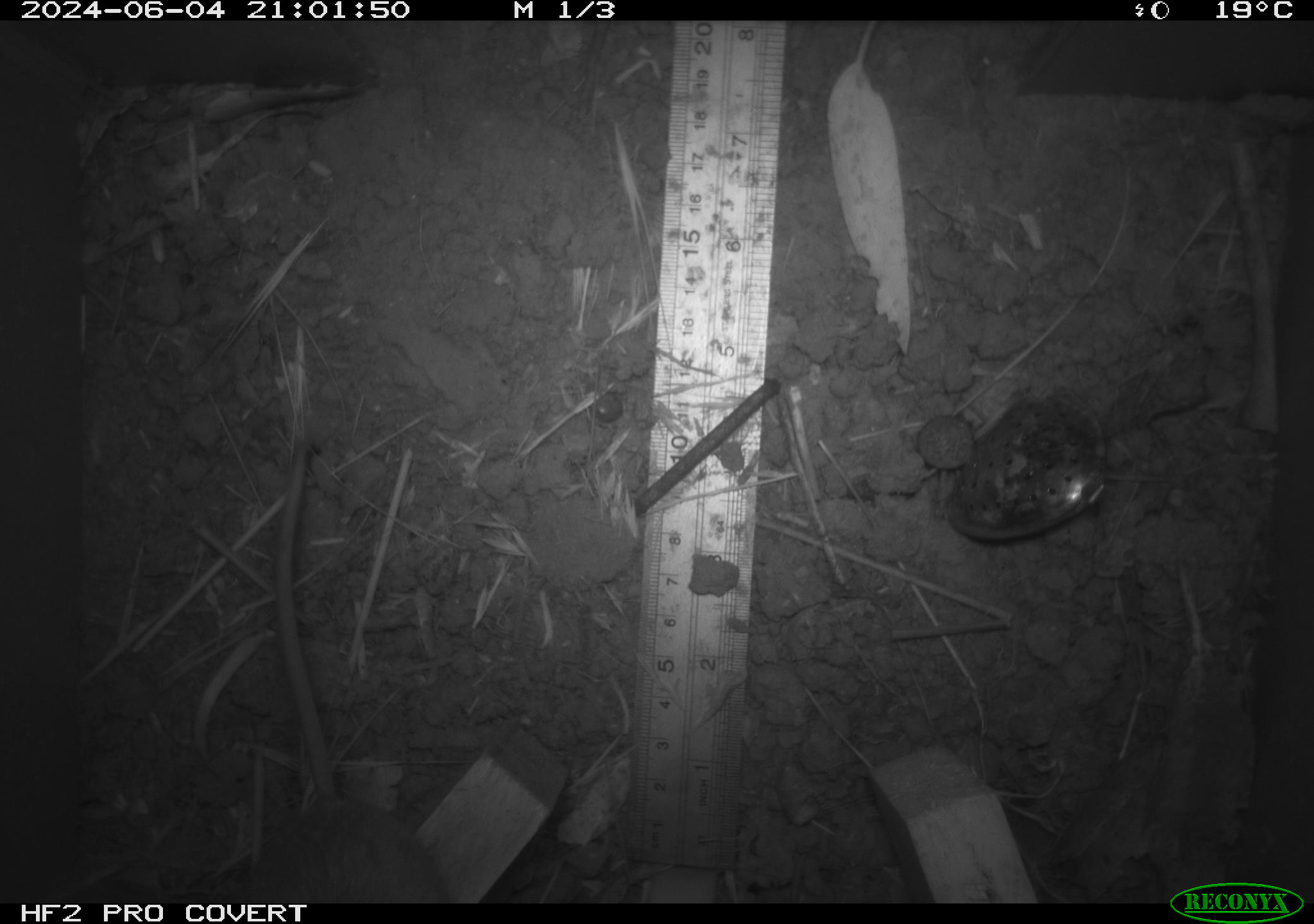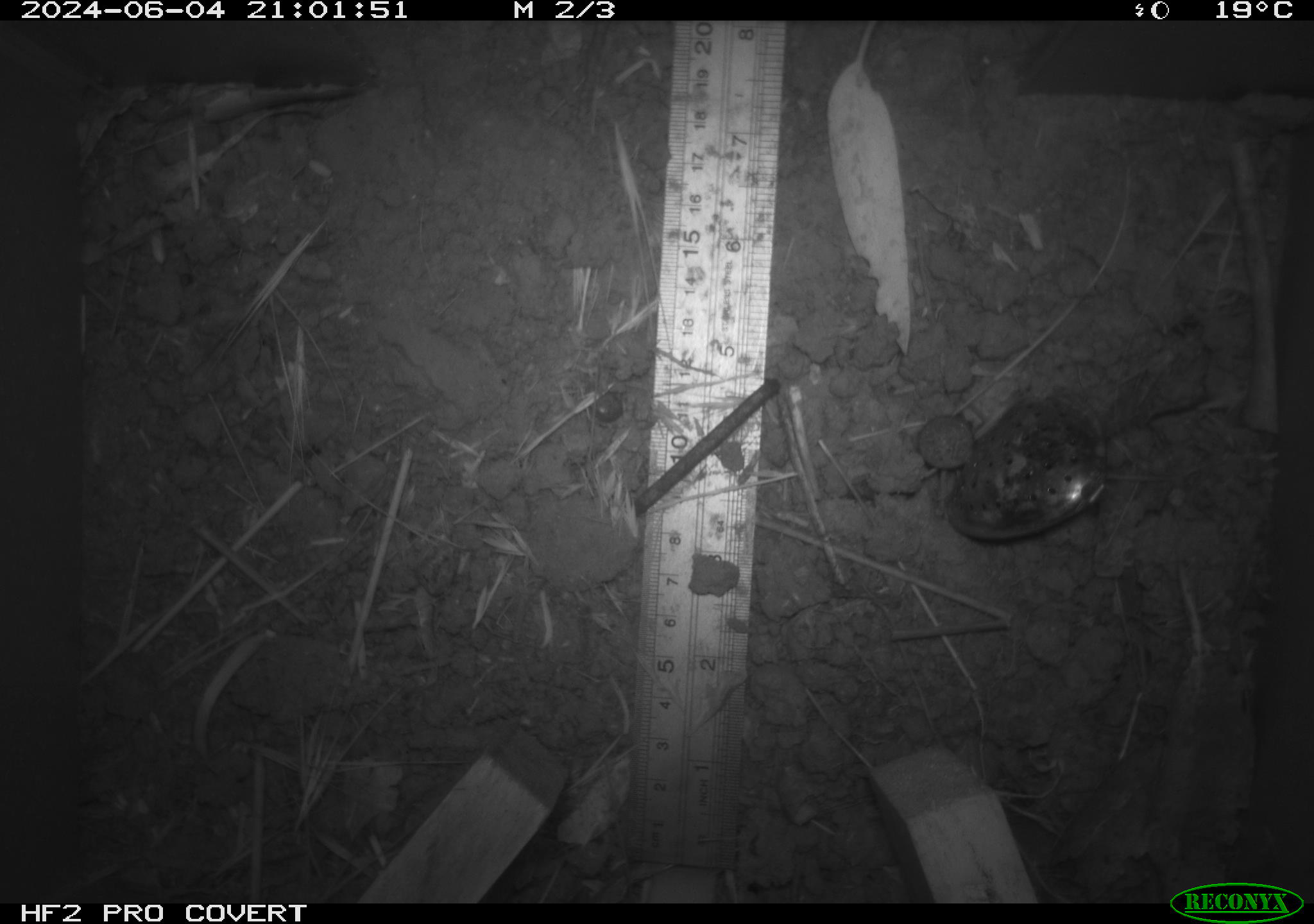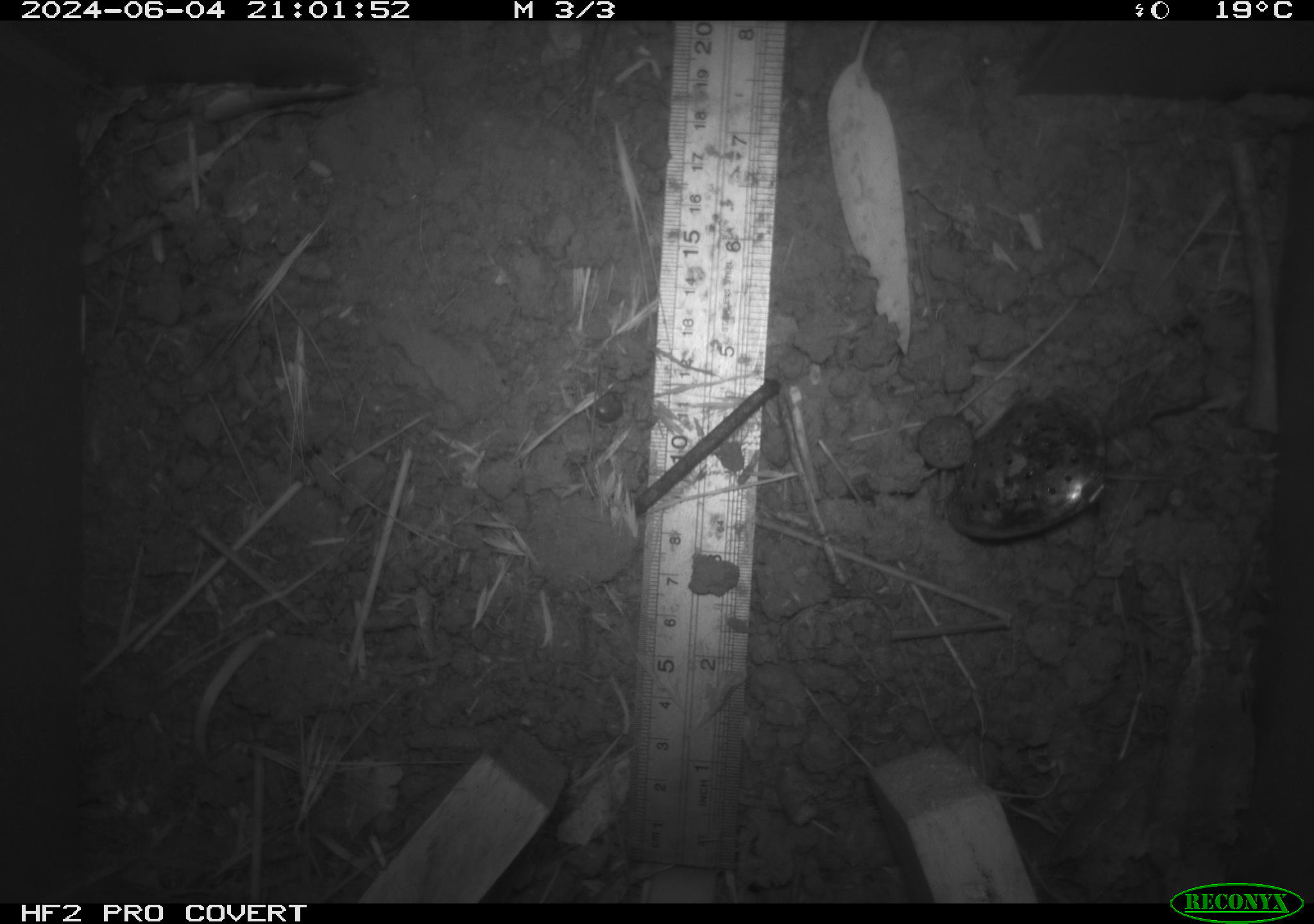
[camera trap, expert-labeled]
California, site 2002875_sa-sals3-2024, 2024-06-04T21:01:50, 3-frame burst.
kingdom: Animalia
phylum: Chordata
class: Mammalia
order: Rodentia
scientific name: Rodentia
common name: rodent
Rodent (Rodentia).